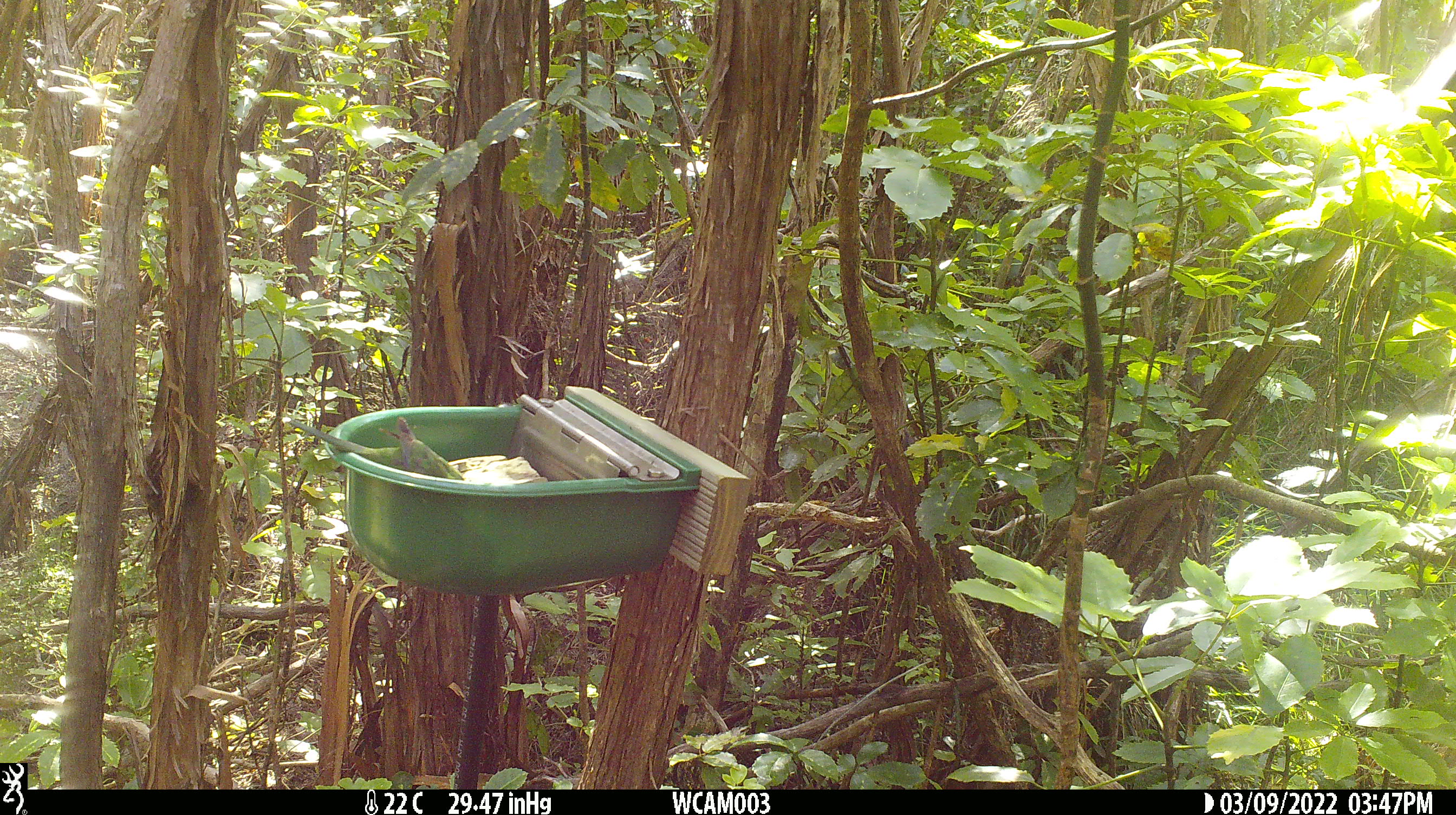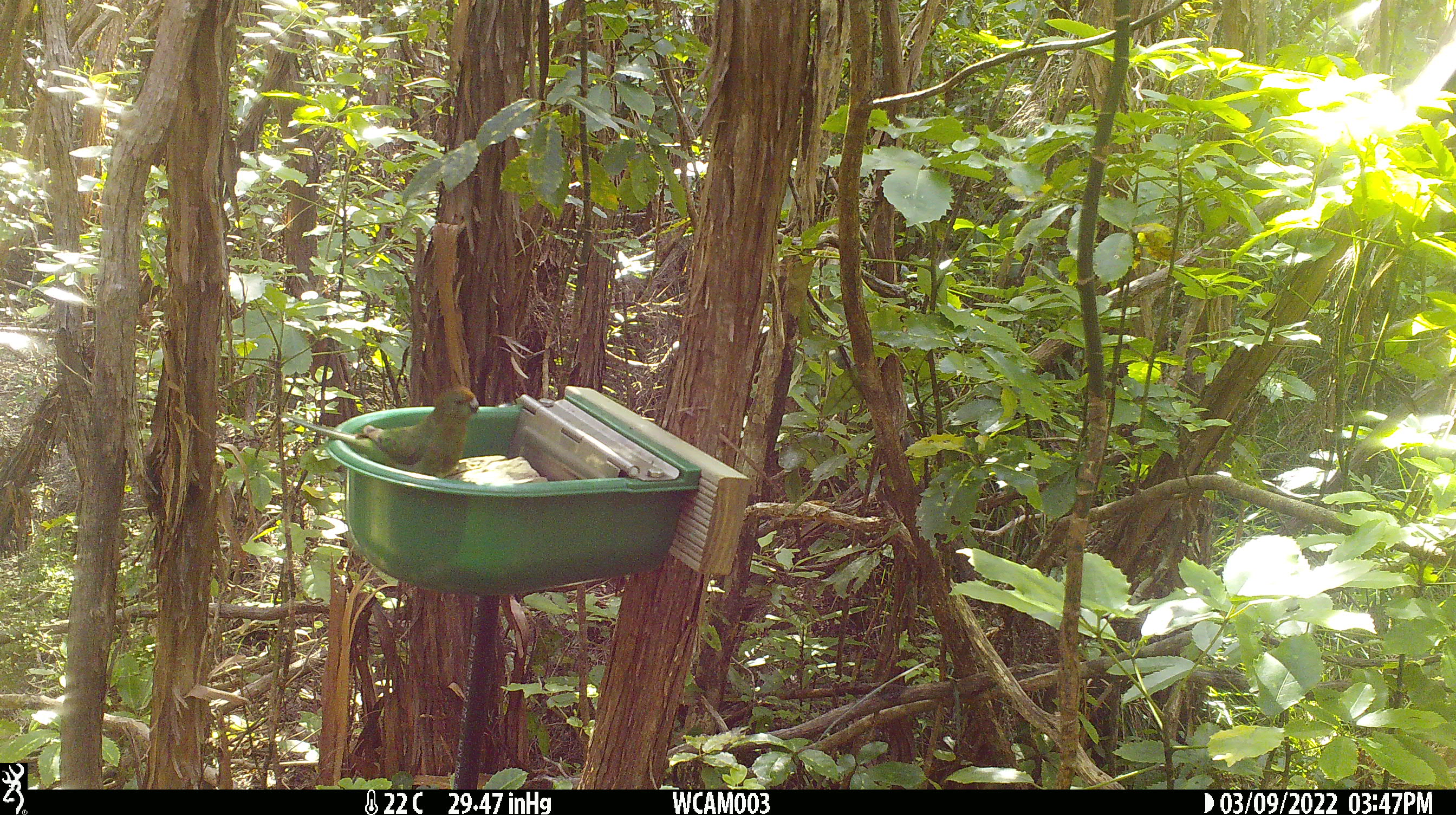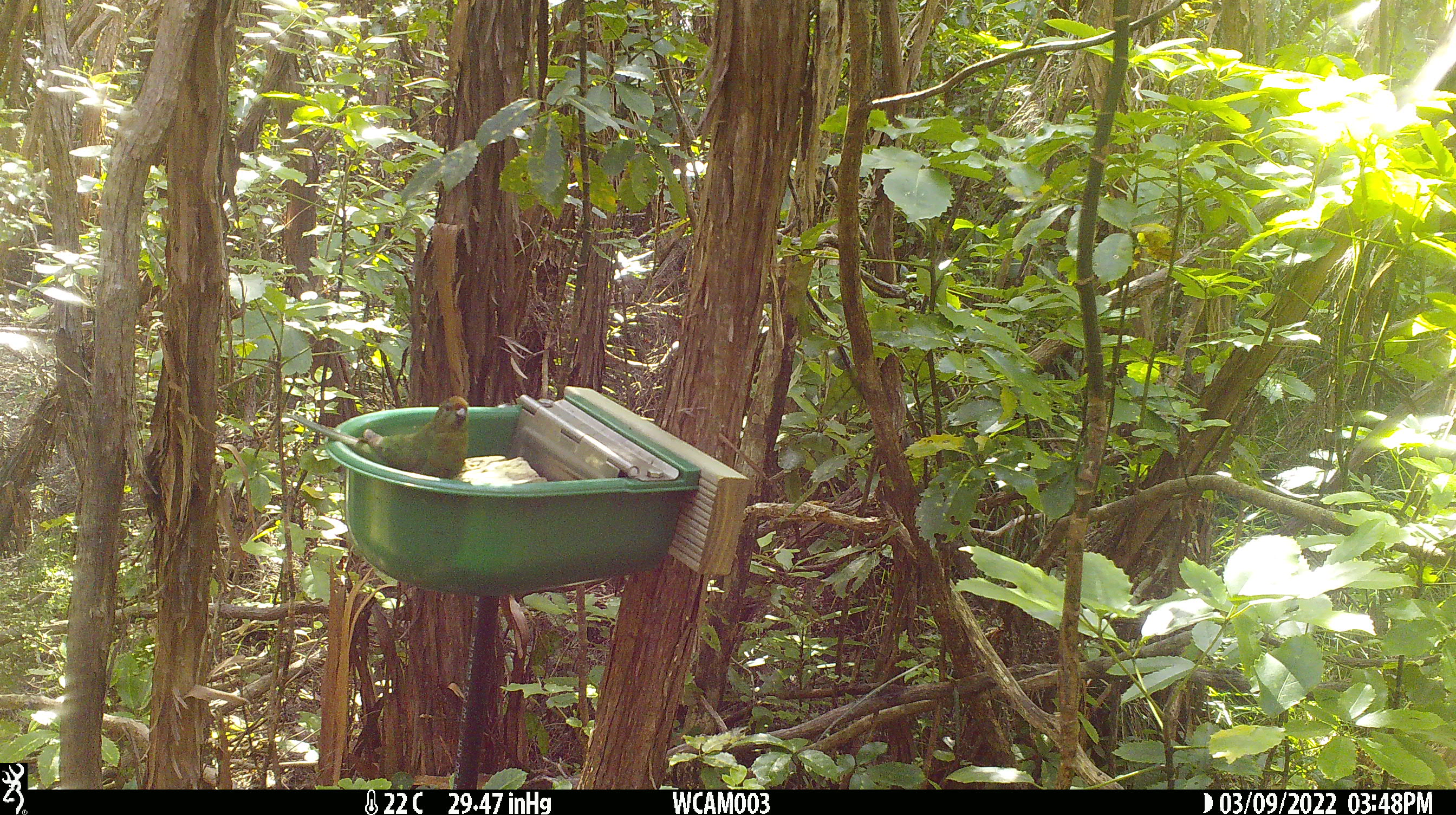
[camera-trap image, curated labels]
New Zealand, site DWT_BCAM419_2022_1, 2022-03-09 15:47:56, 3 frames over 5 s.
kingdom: Animalia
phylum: Chordata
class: Aves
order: Psittaciformes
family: Psittaculidae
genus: Cyanoramphus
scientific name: Cyanoramphus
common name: parakeet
Parakeet (Cyanoramphus).